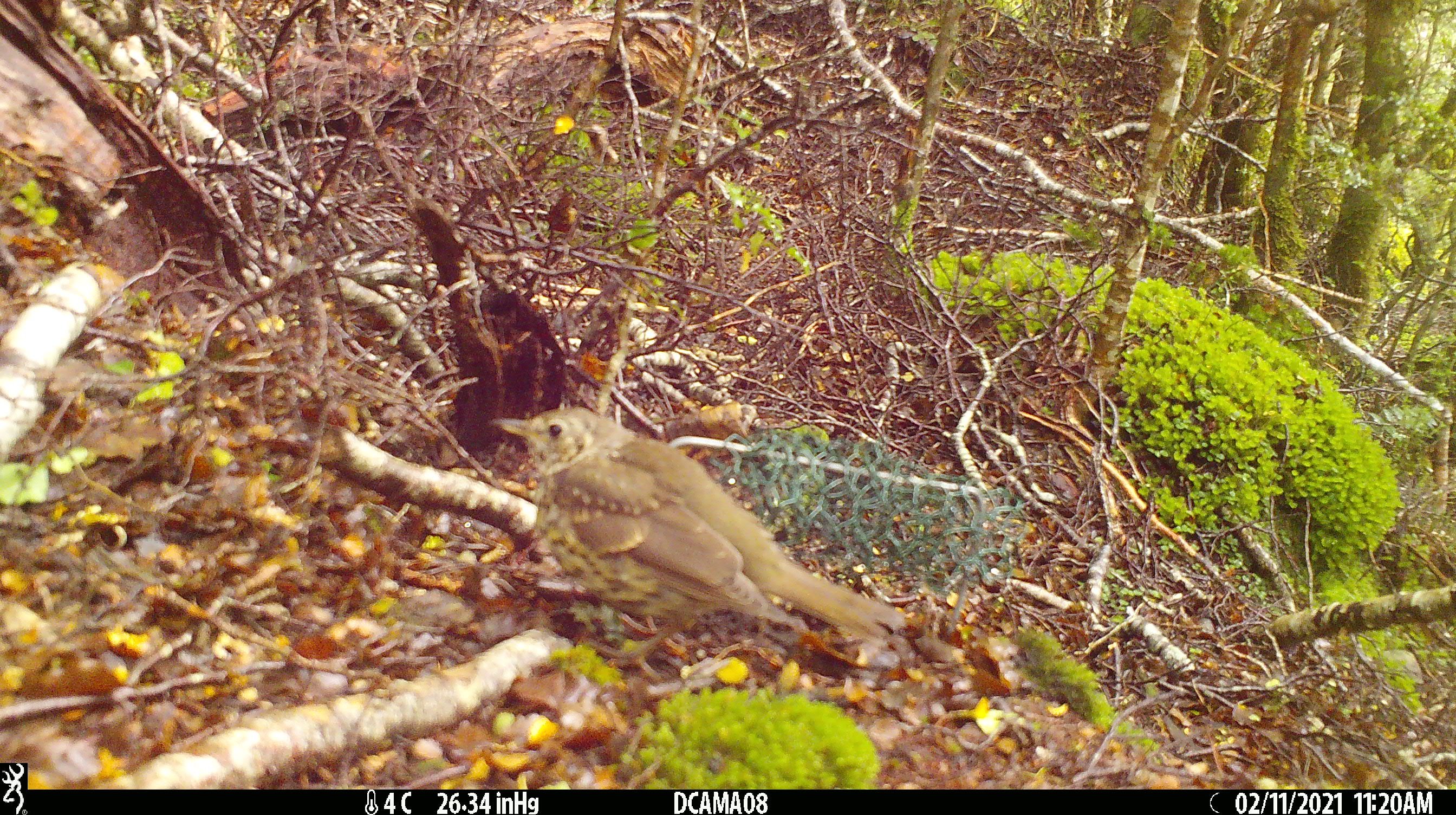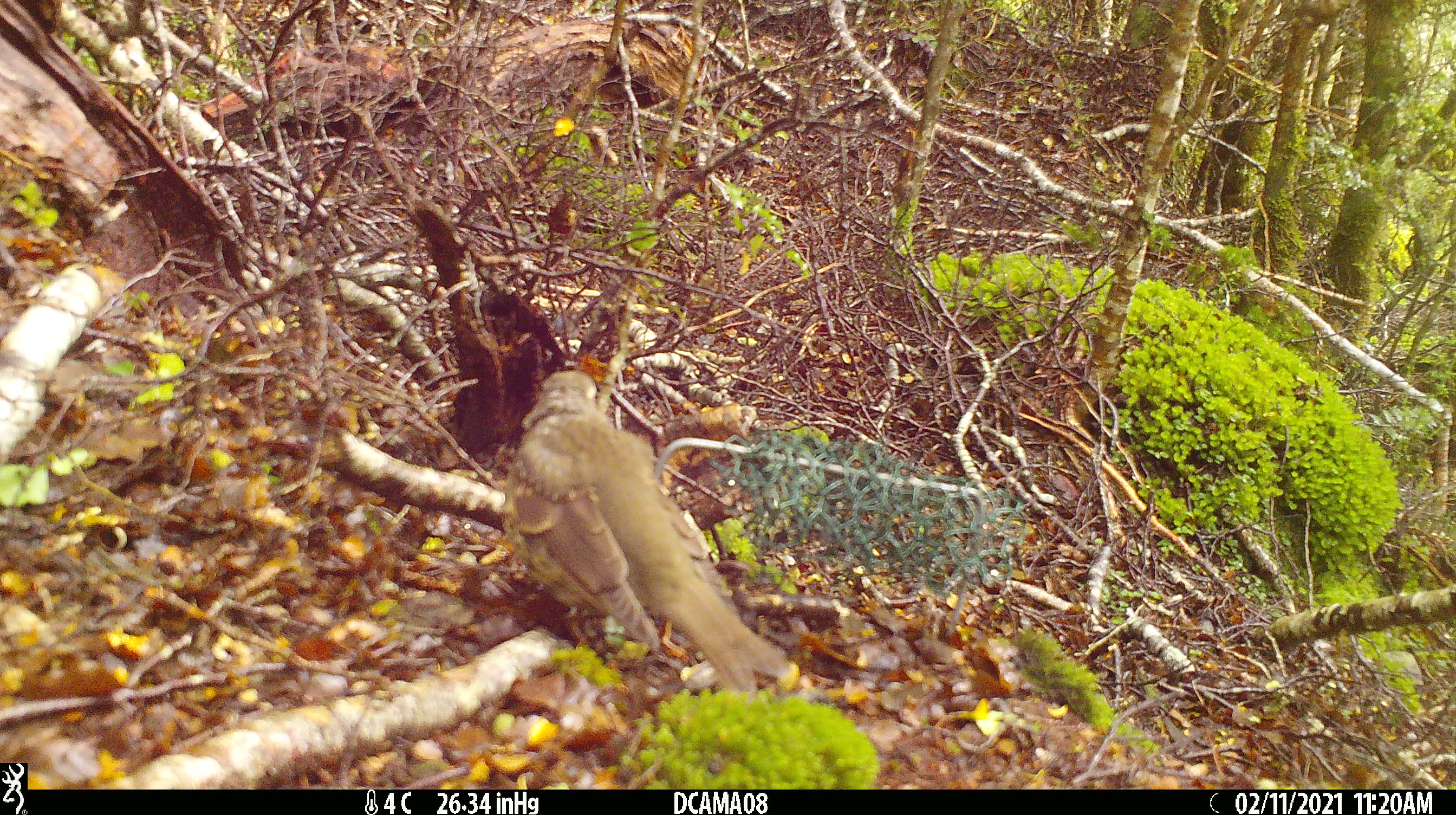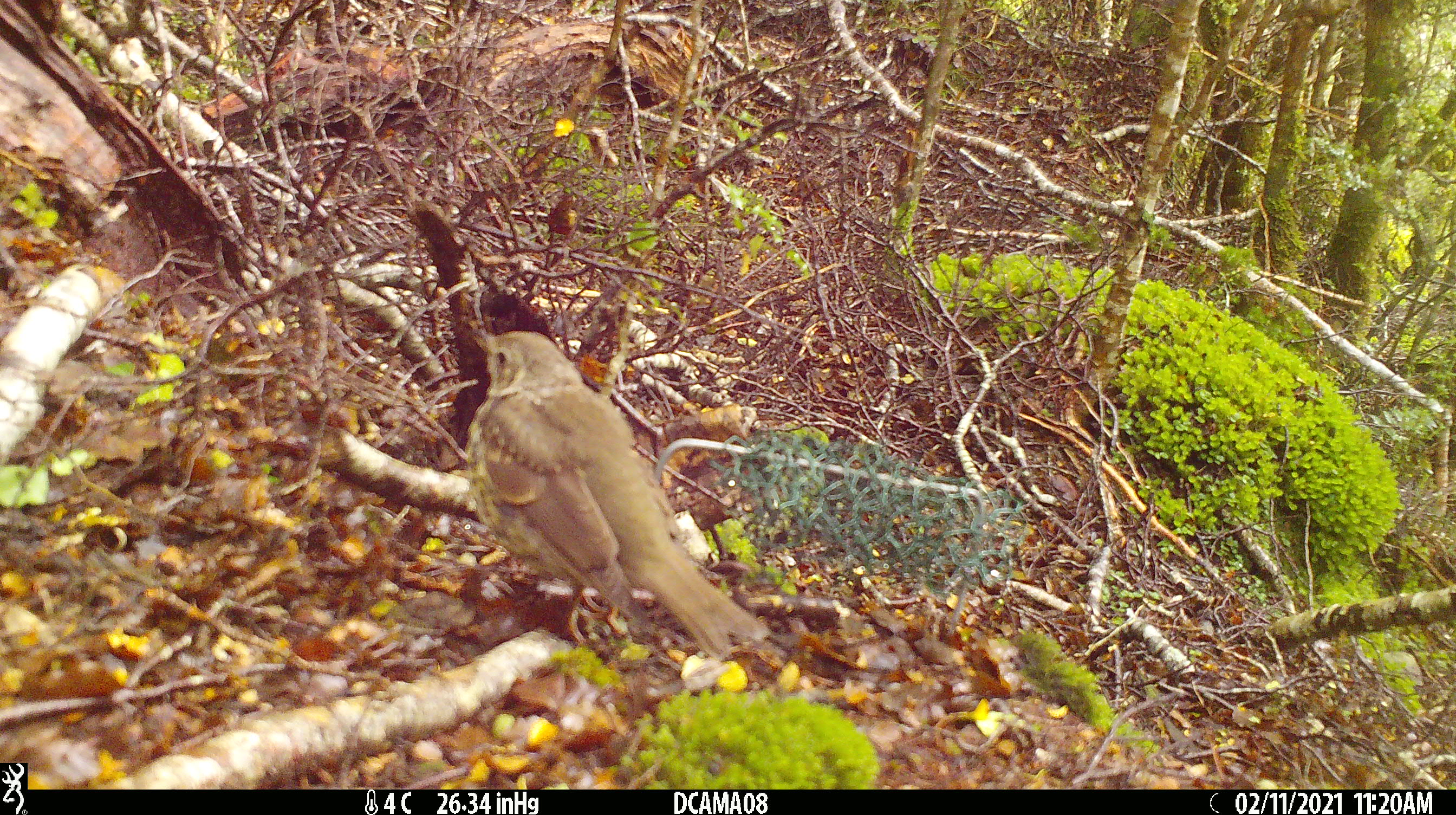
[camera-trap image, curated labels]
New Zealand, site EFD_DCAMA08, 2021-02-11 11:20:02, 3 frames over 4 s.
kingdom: Animalia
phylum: Chordata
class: Aves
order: Passeriformes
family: Turdidae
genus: Turdus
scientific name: Turdus philomelos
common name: song thrush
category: thrush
Thrush (song thrush) (Turdus philomelos).